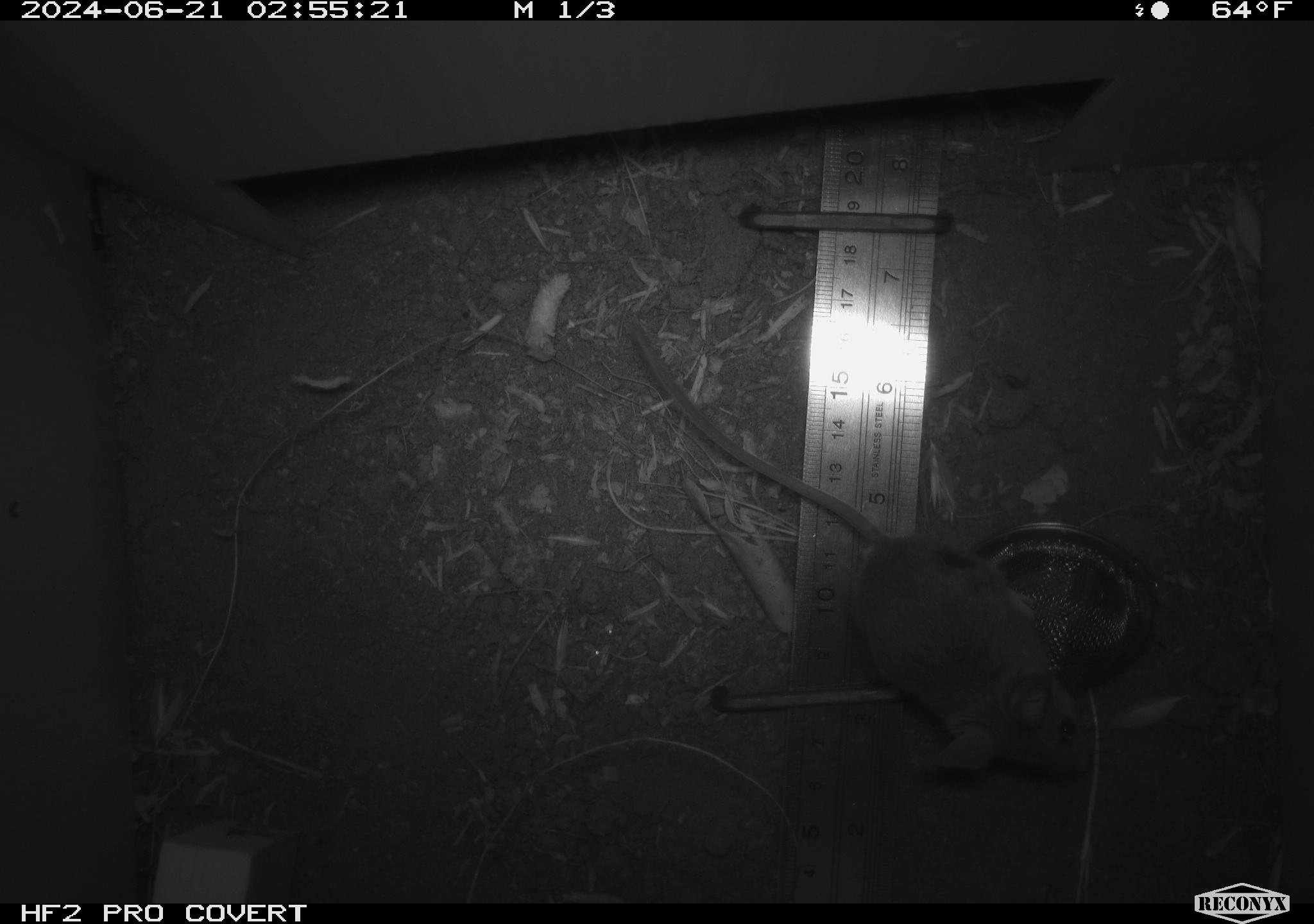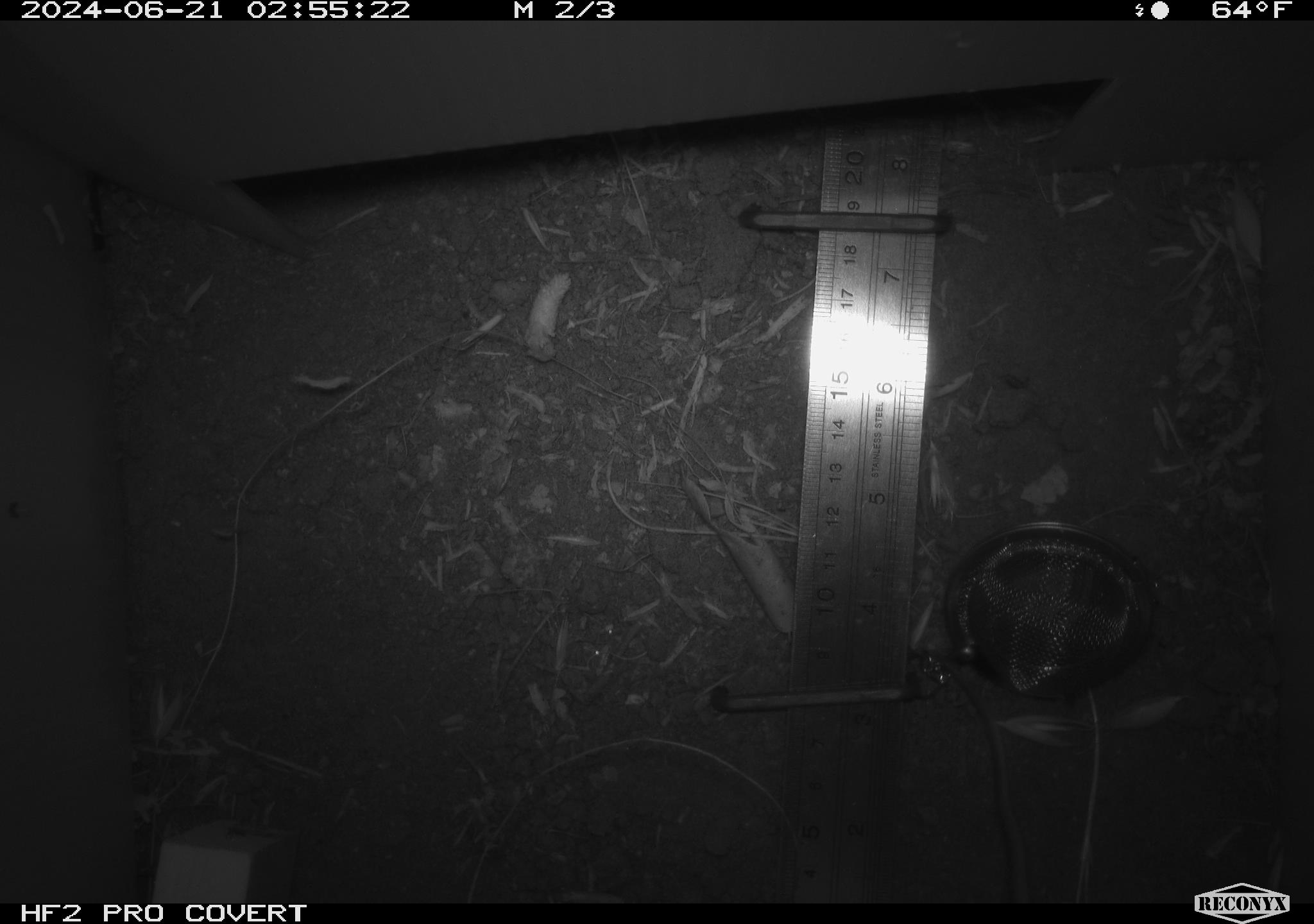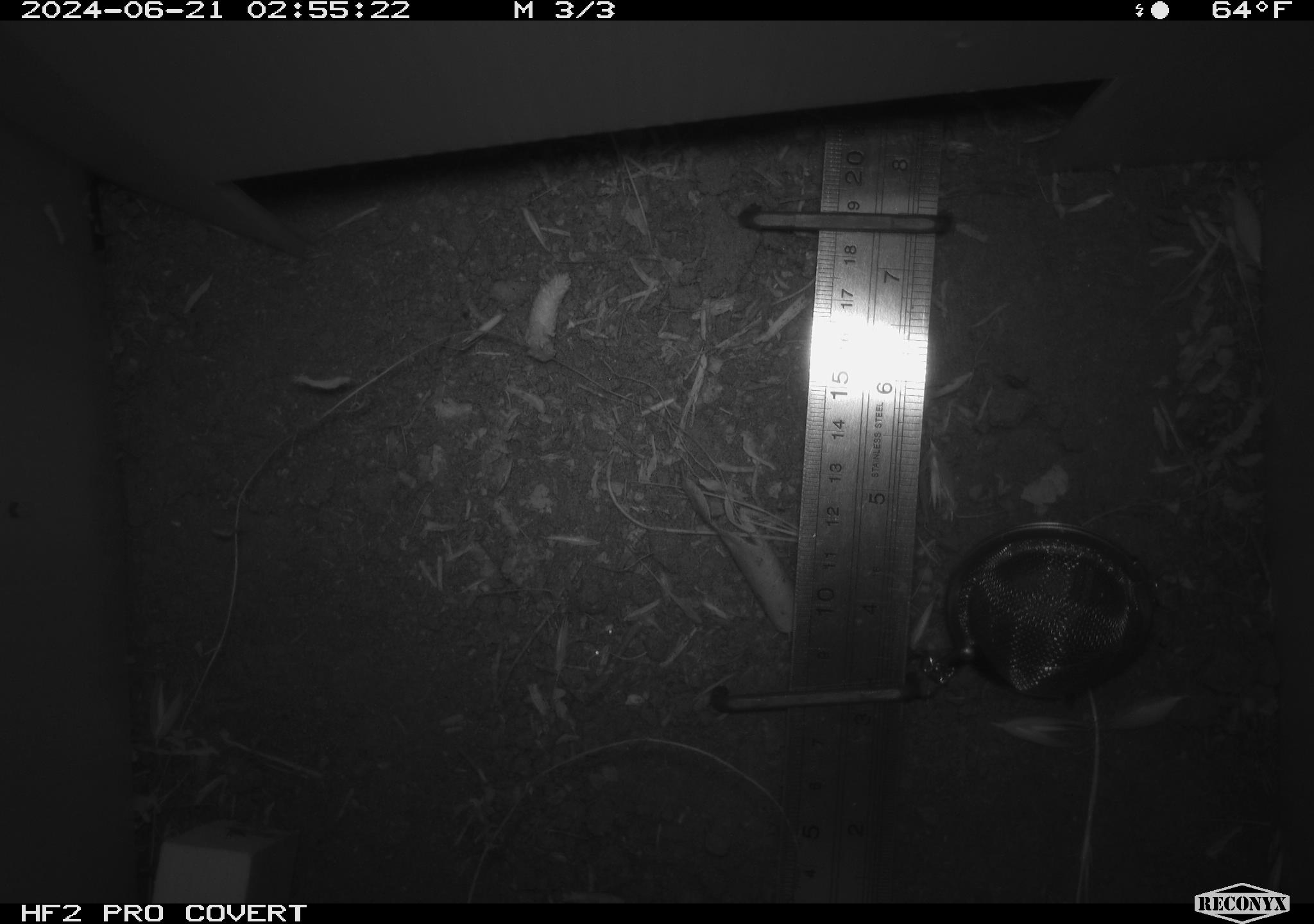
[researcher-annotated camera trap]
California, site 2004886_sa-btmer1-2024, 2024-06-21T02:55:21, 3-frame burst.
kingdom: Animalia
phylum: Chordata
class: Mammalia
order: Rodentia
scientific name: Rodentia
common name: mouse species